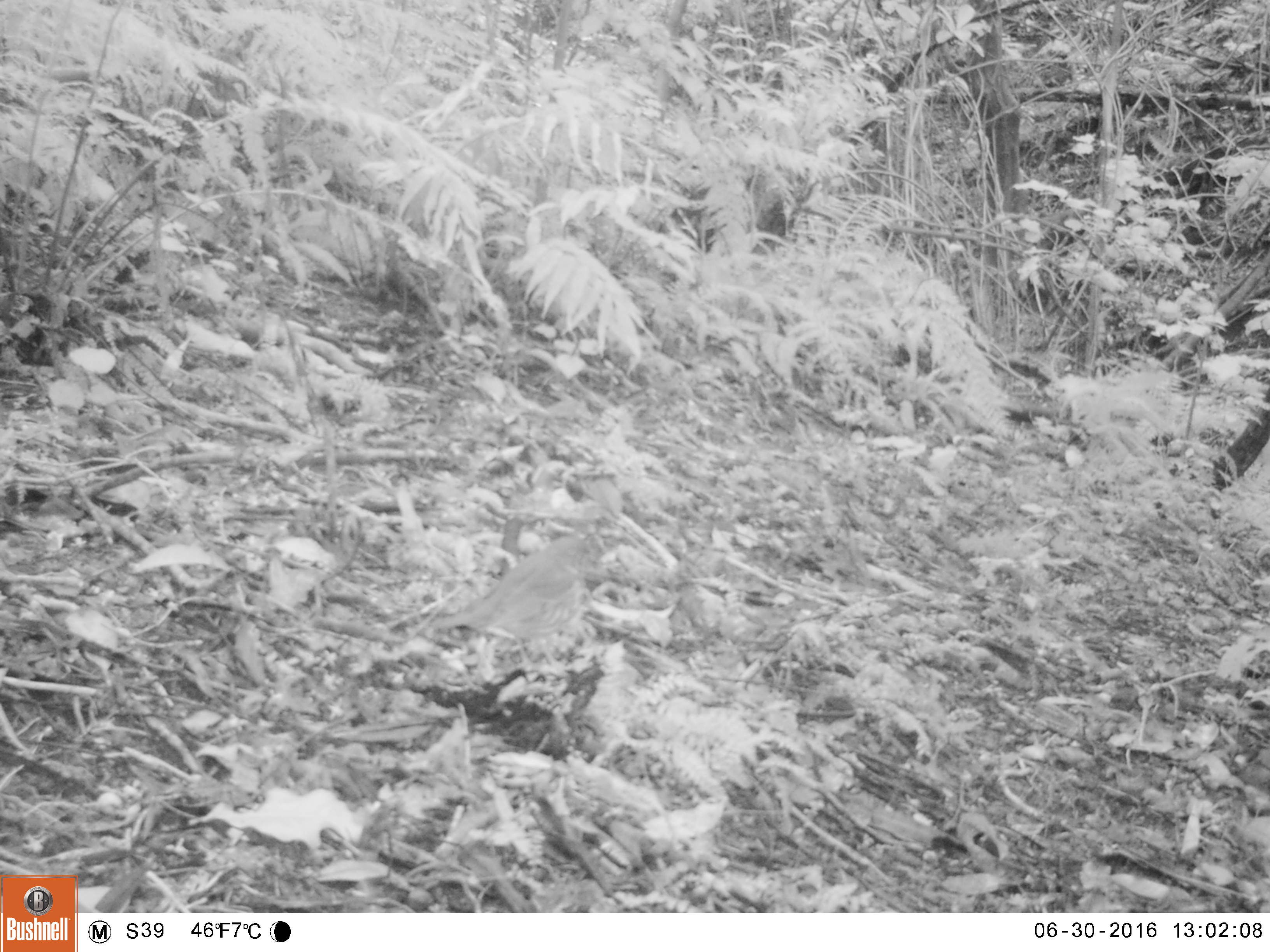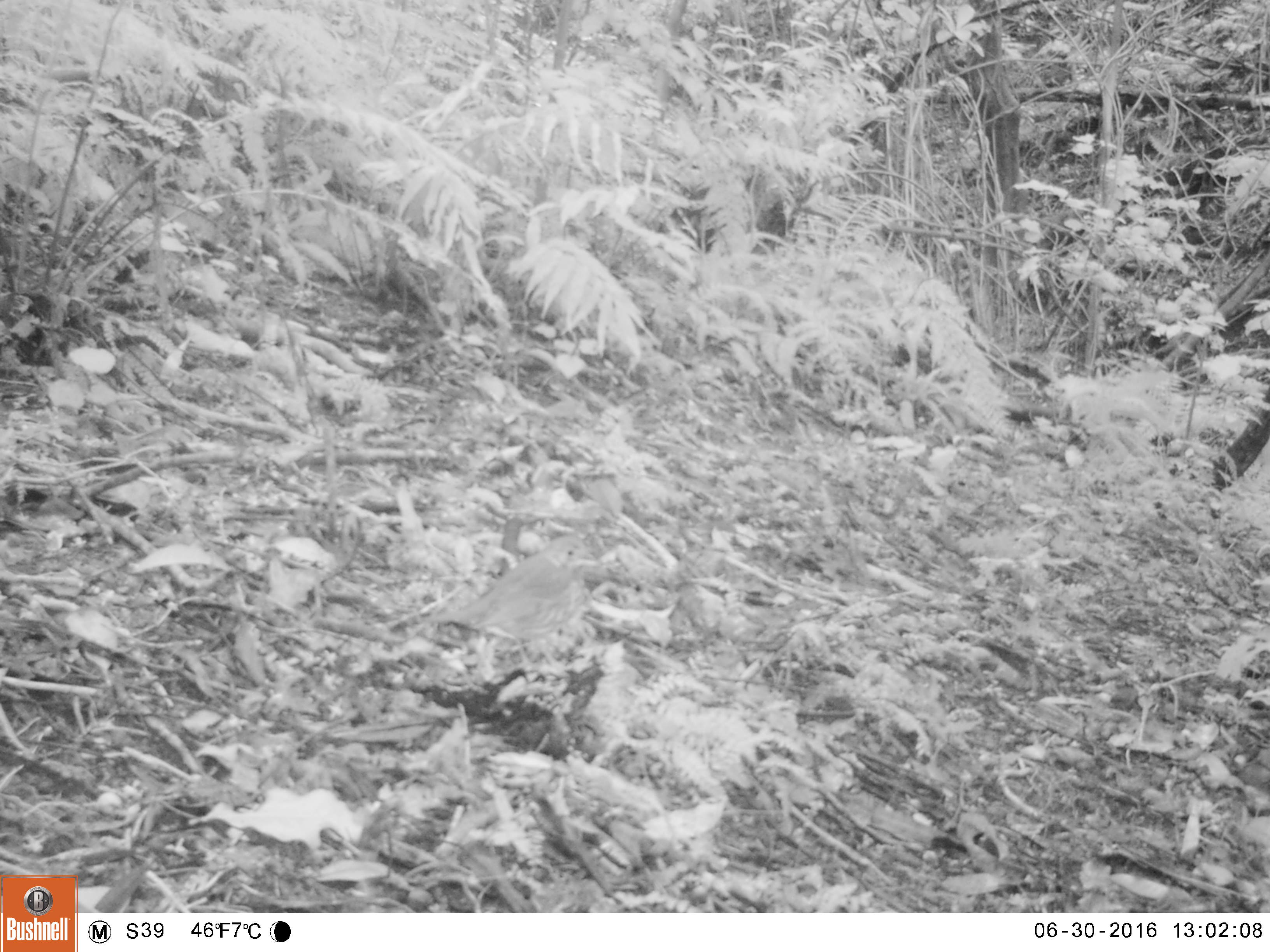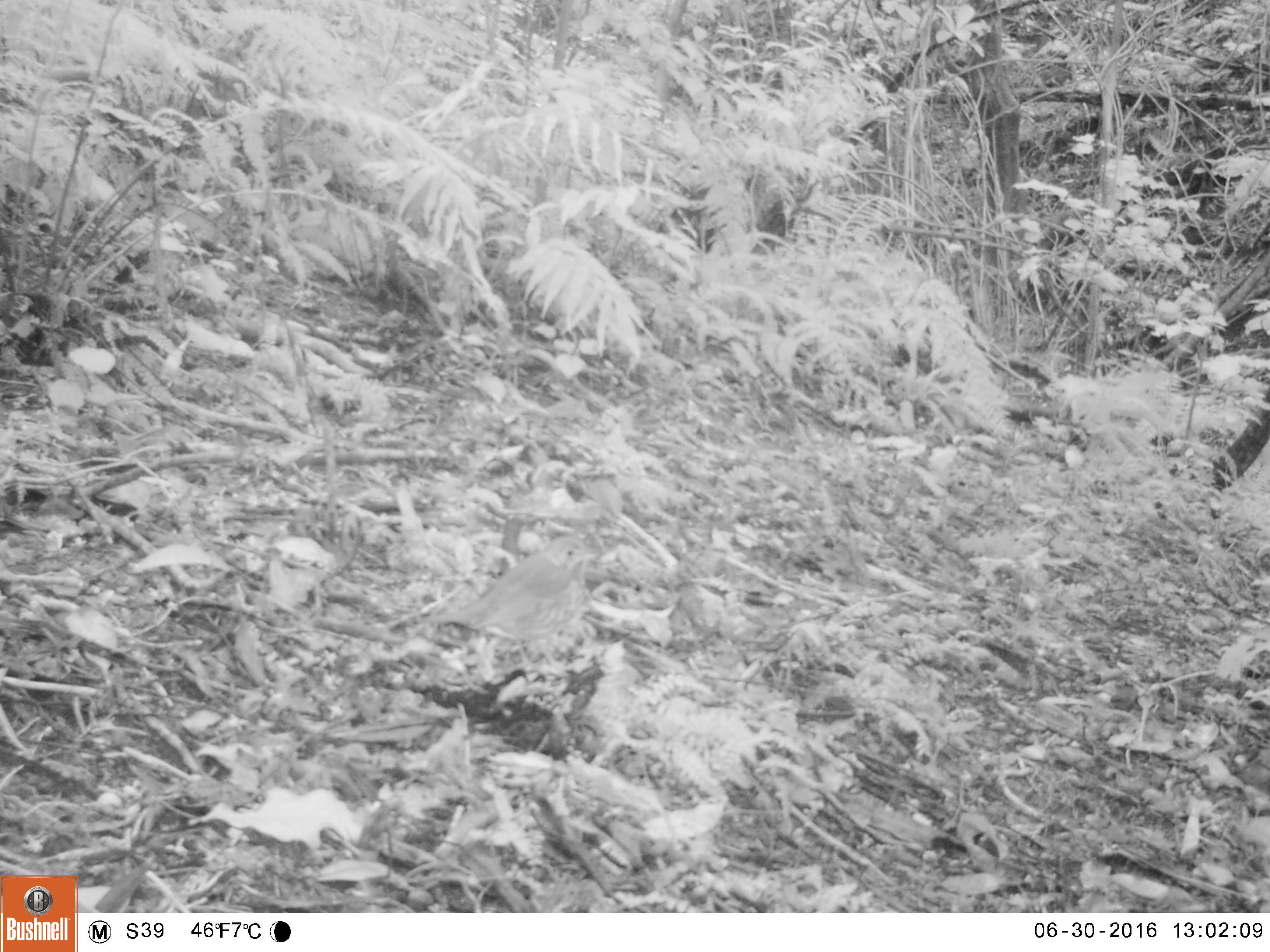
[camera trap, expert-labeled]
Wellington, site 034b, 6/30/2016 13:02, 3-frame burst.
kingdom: Animalia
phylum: Chordata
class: Aves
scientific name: Aves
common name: bird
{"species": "bird (Aves)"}